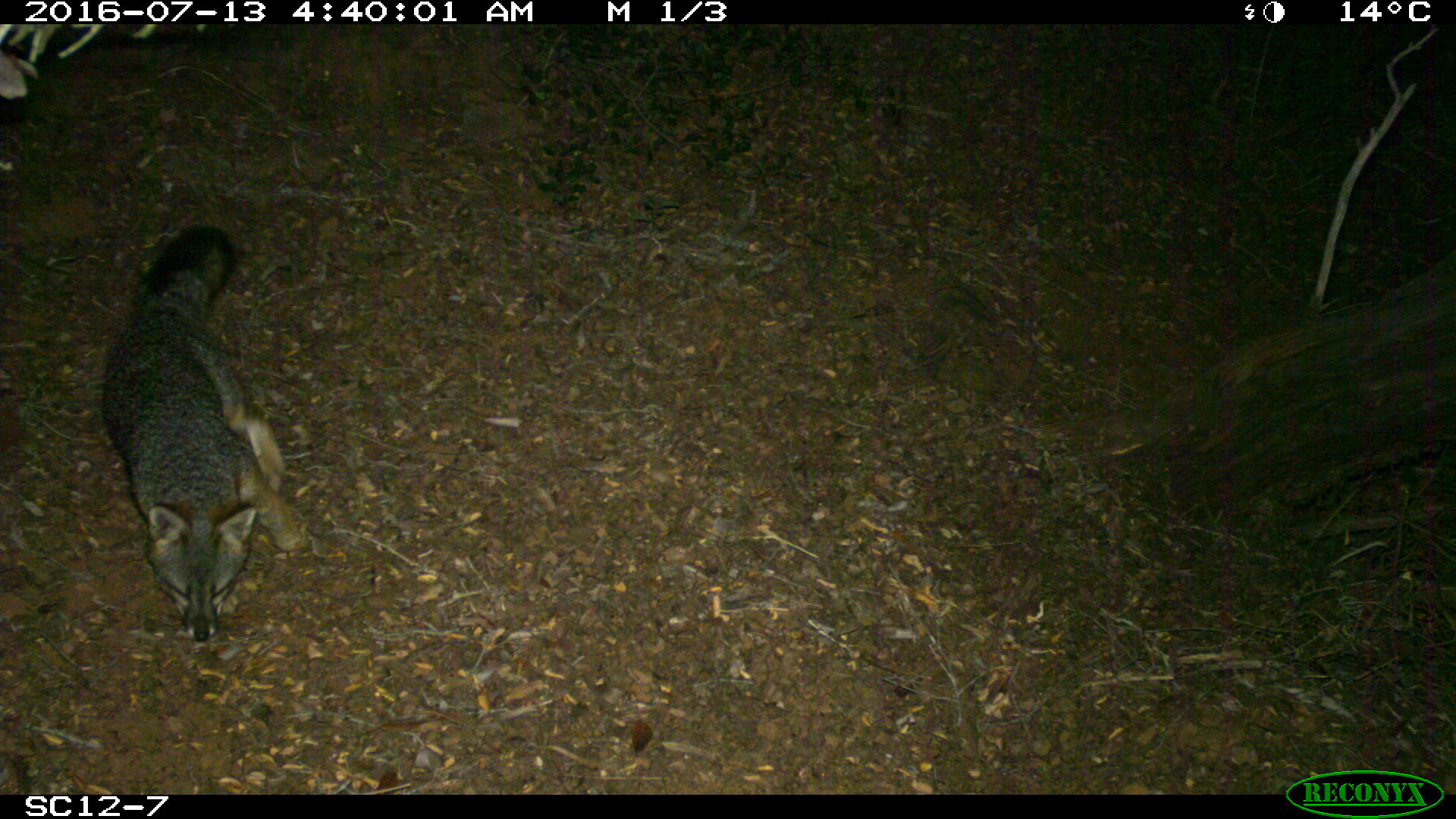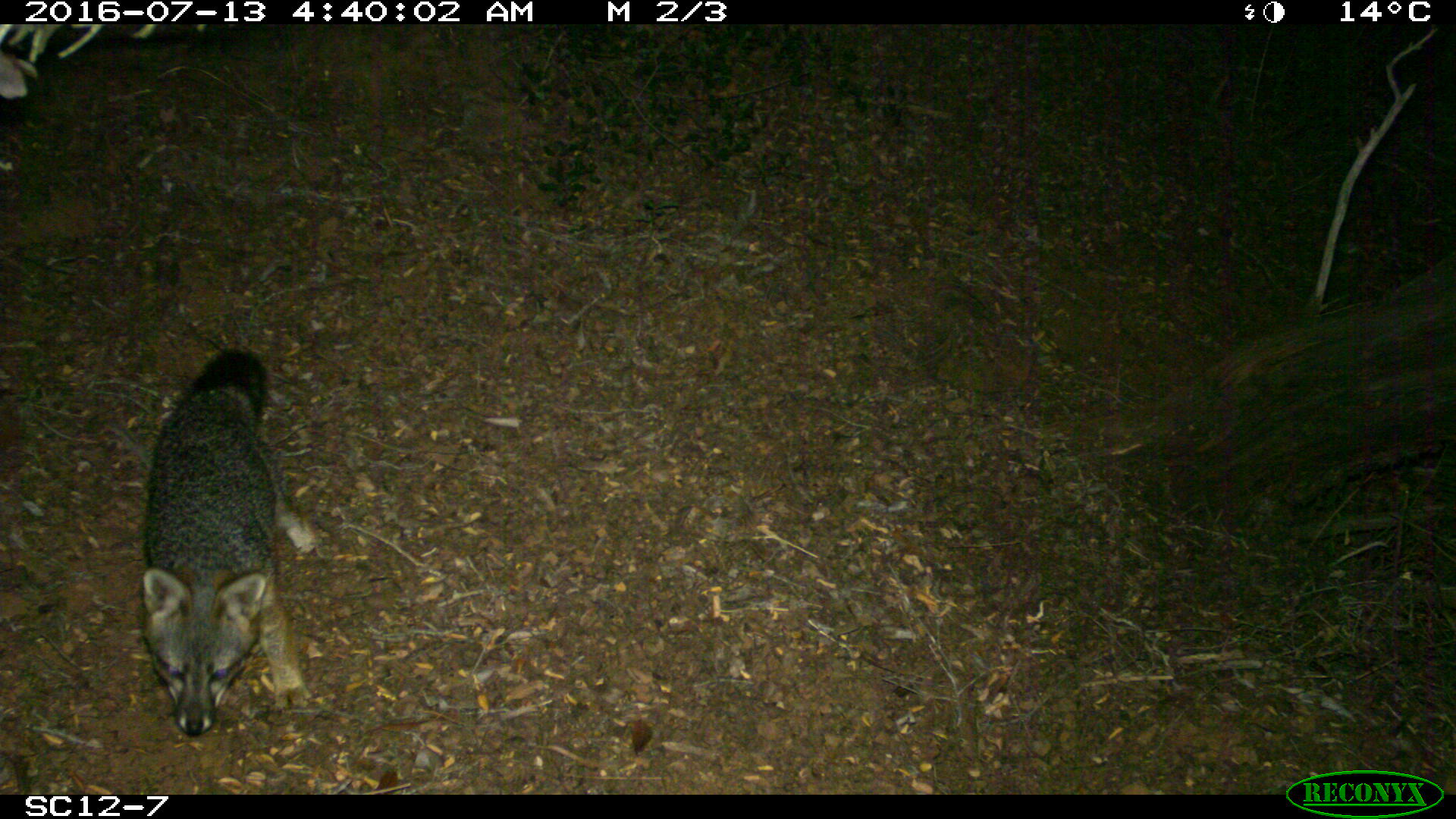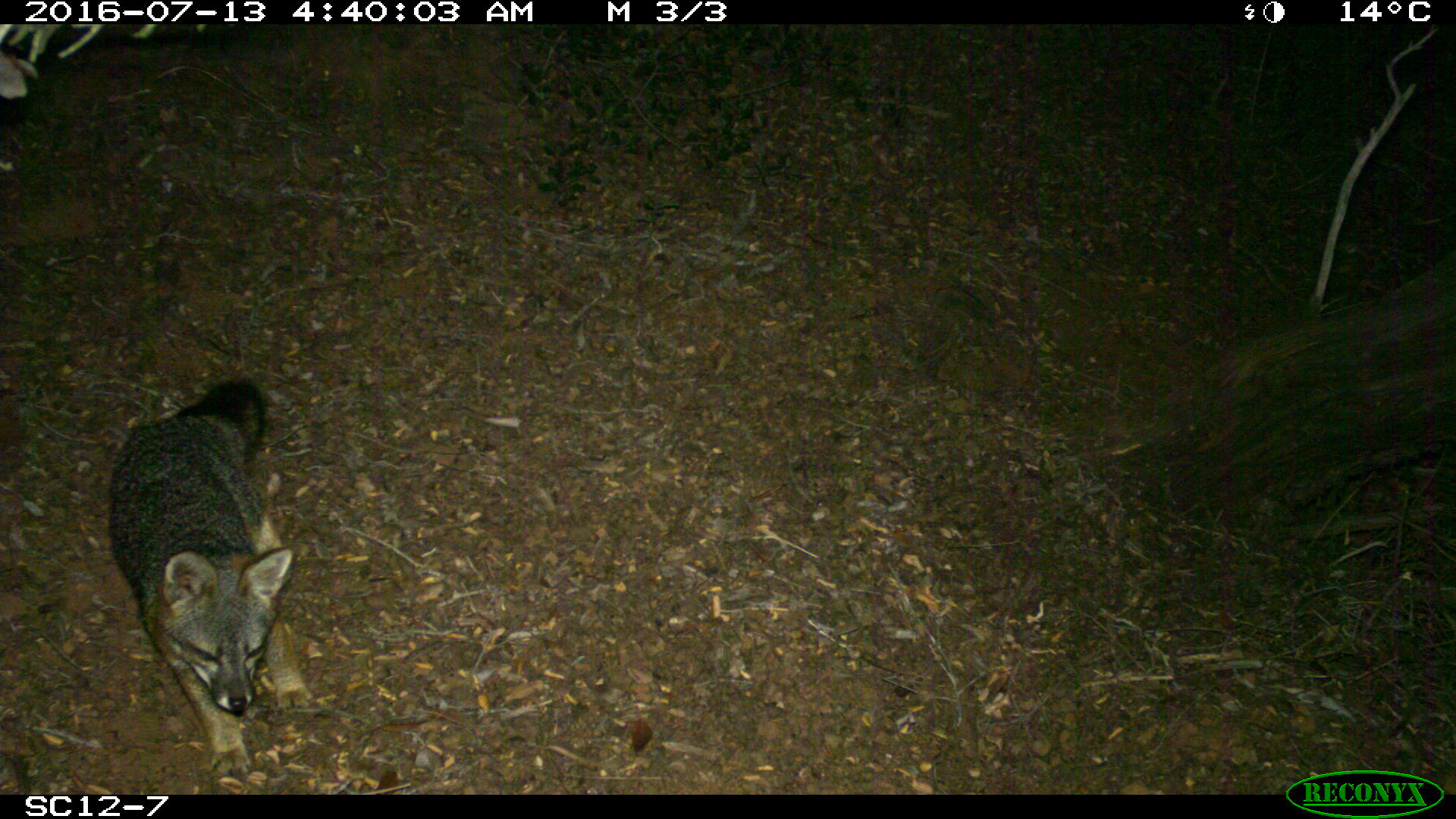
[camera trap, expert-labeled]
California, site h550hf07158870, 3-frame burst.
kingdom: Animalia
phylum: Chordata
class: Mammalia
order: Carnivora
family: Canidae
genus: Urocyon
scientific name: Urocyon littoralis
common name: island fox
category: fox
Fox (island fox) (Urocyon littoralis).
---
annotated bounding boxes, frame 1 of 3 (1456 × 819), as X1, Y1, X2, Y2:
fox: 103, 224, 304, 641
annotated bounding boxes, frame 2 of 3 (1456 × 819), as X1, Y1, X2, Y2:
fox: 142, 350, 319, 736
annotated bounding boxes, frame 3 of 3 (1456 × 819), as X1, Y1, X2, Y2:
fox: 108, 379, 312, 775